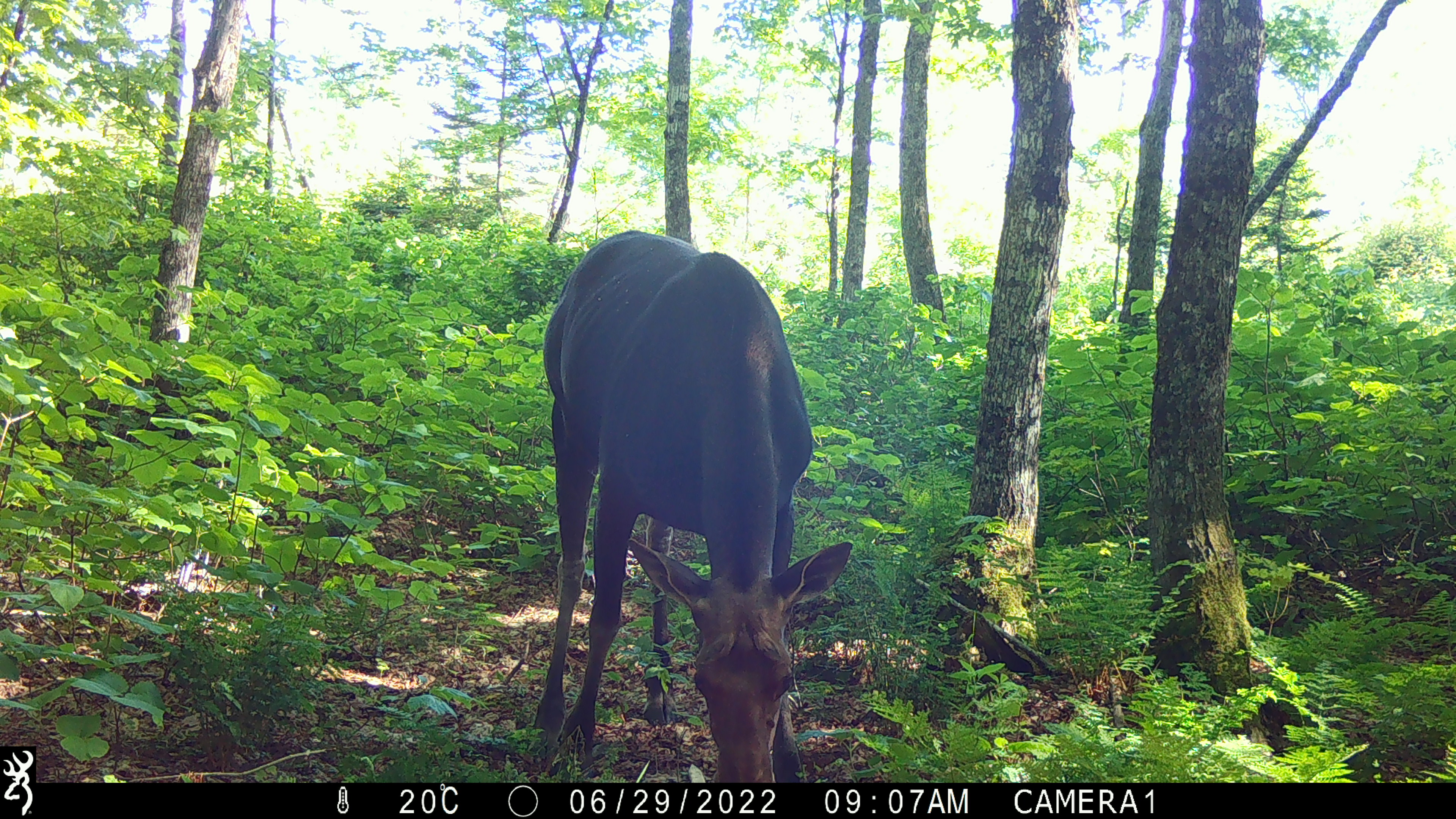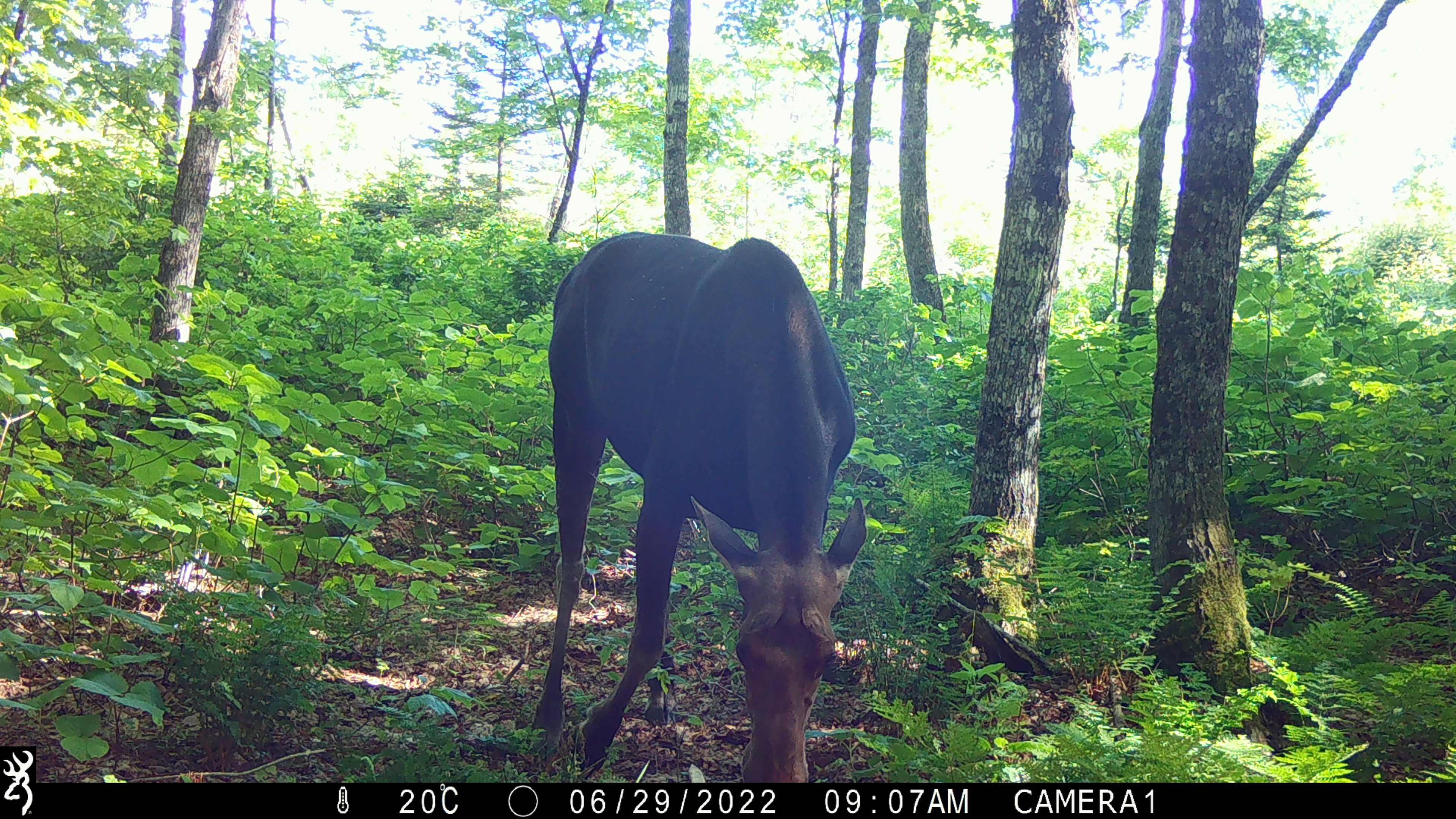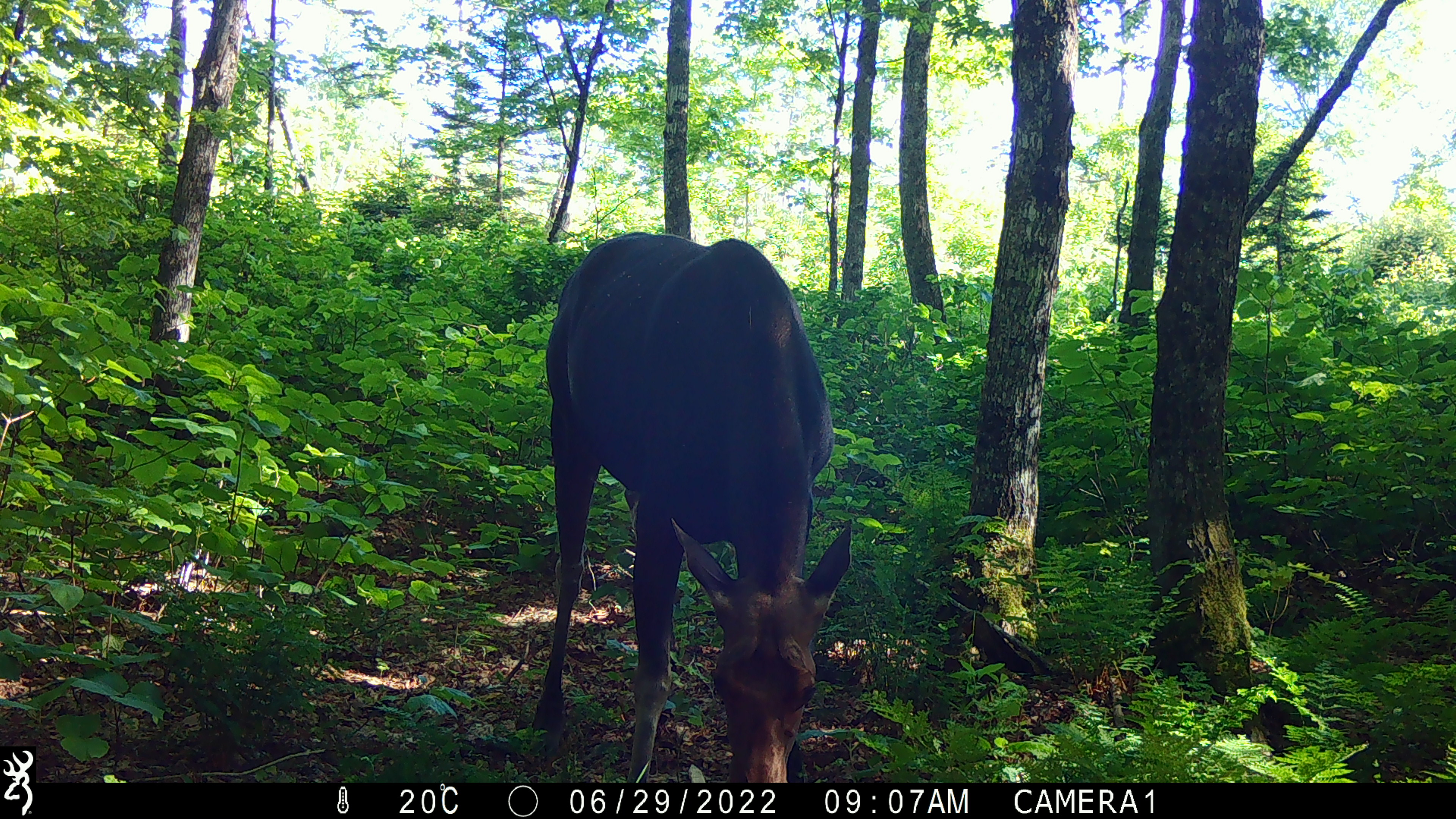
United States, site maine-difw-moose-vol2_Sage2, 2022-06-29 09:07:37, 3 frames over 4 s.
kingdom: Animalia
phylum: Chordata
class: Mammalia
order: Artiodactyla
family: Cervidae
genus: Alces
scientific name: Alces alces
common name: moose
Moose (Alces alces).